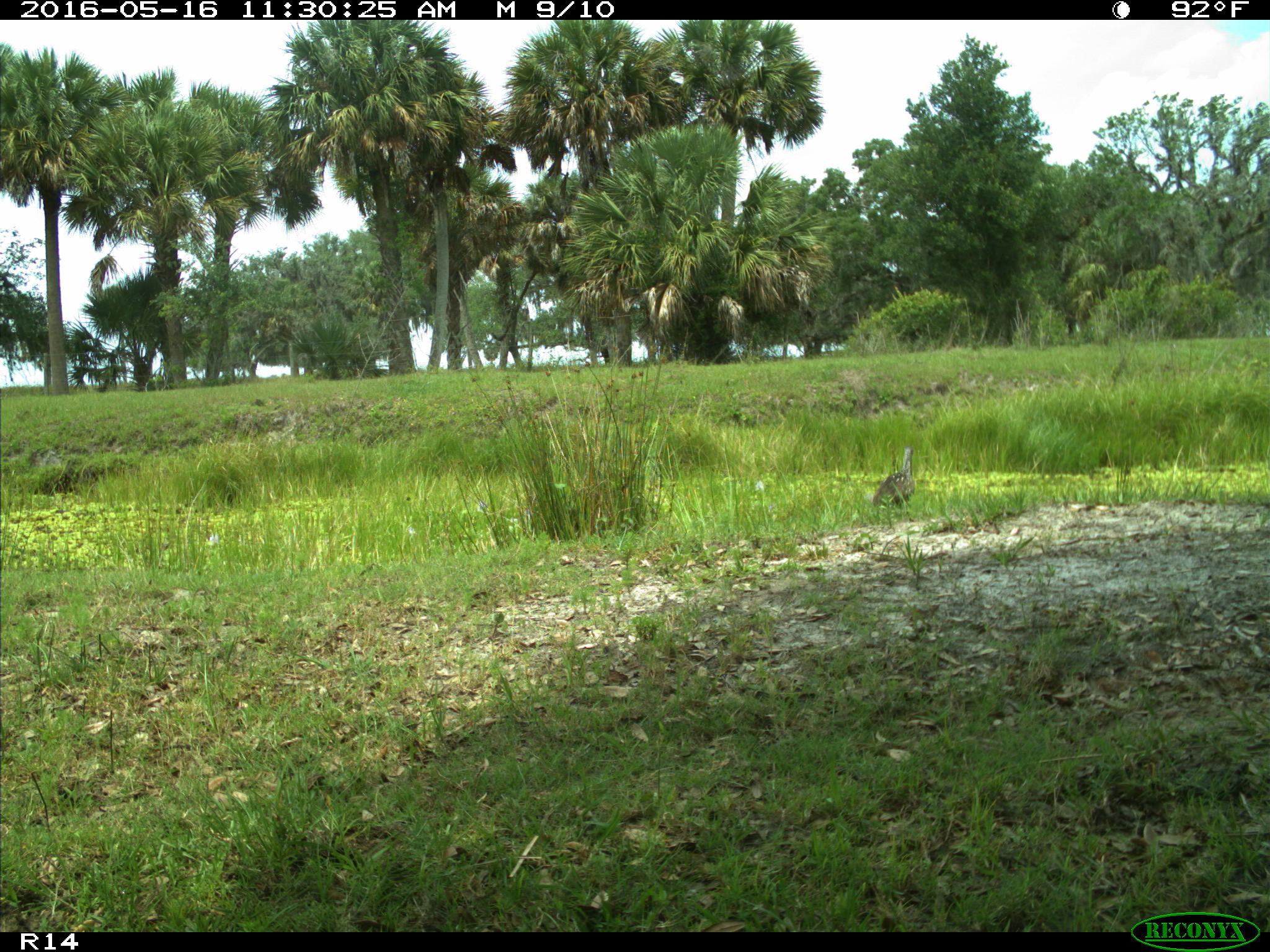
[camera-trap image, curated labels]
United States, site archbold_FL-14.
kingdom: Animalia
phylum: Chordata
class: Aves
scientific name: Aves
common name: birds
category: unidentified bird